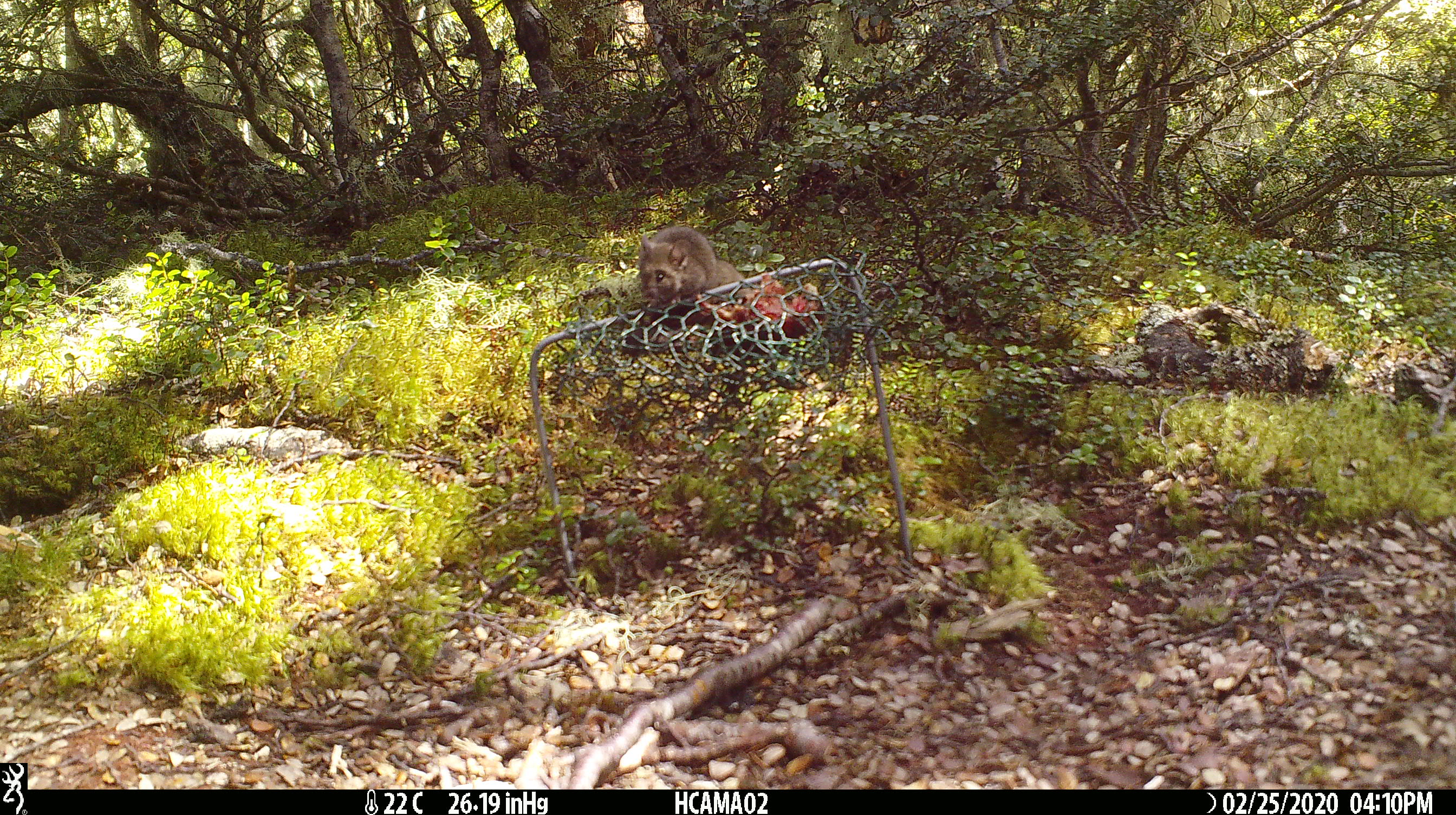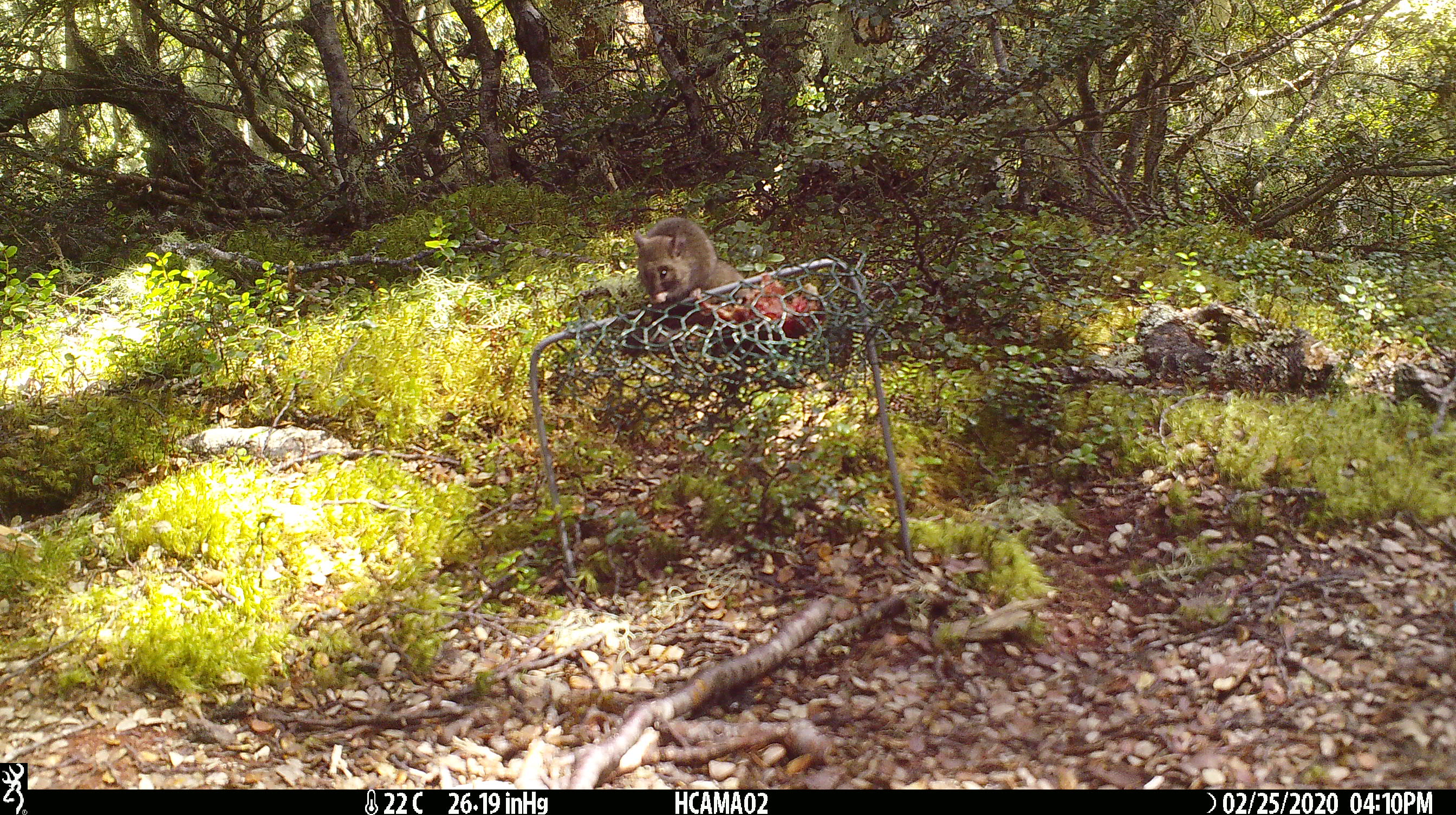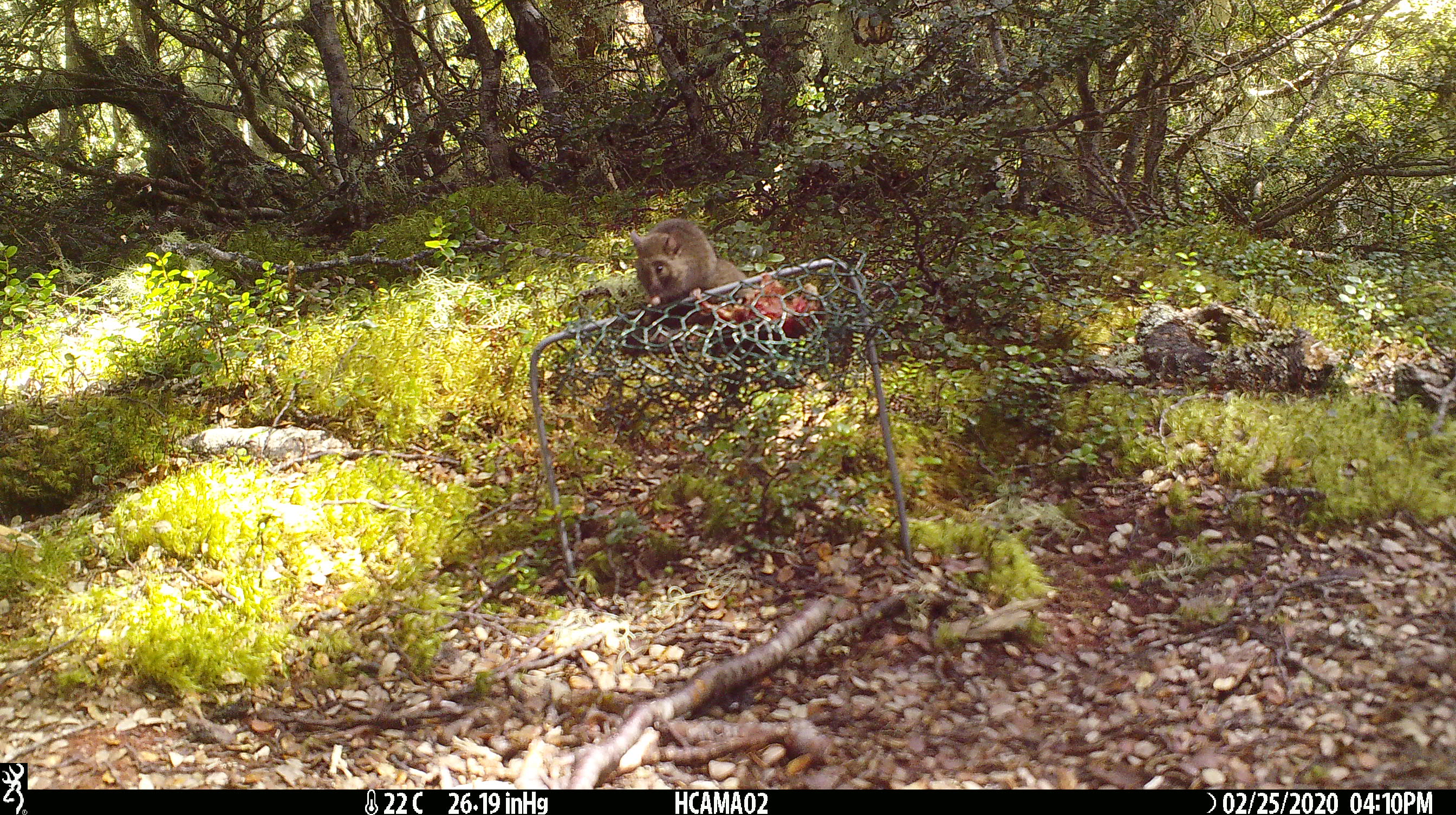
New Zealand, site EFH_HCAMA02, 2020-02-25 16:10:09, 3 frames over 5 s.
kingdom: Animalia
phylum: Chordata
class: Mammalia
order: Rodentia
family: Muridae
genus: Mus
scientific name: Mus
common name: mouse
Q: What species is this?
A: Mouse (Mus).